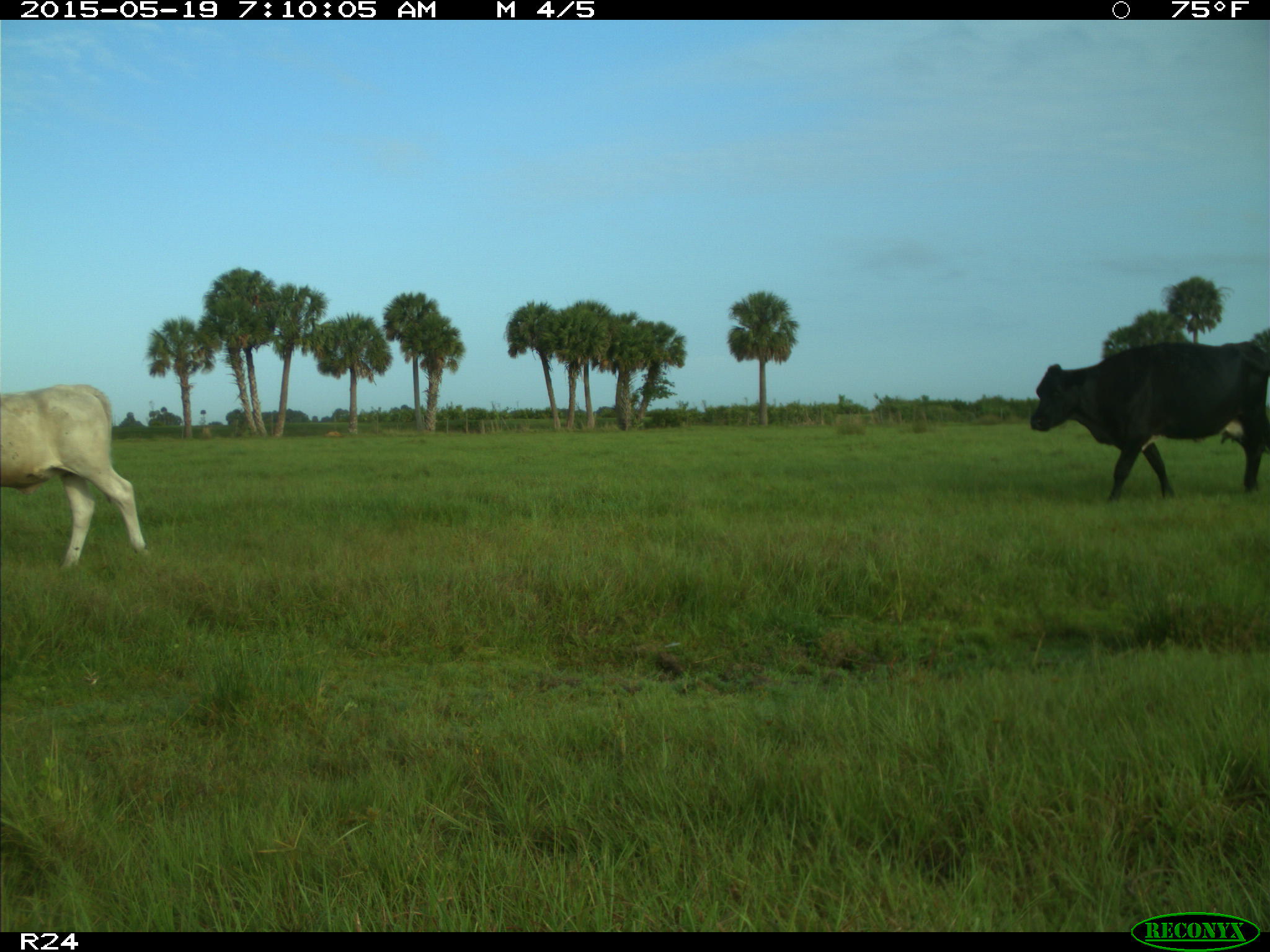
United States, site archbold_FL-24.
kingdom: Animalia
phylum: Chordata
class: Mammalia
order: Artiodactyla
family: Bovidae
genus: Bos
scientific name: Bos taurus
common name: domestic cow